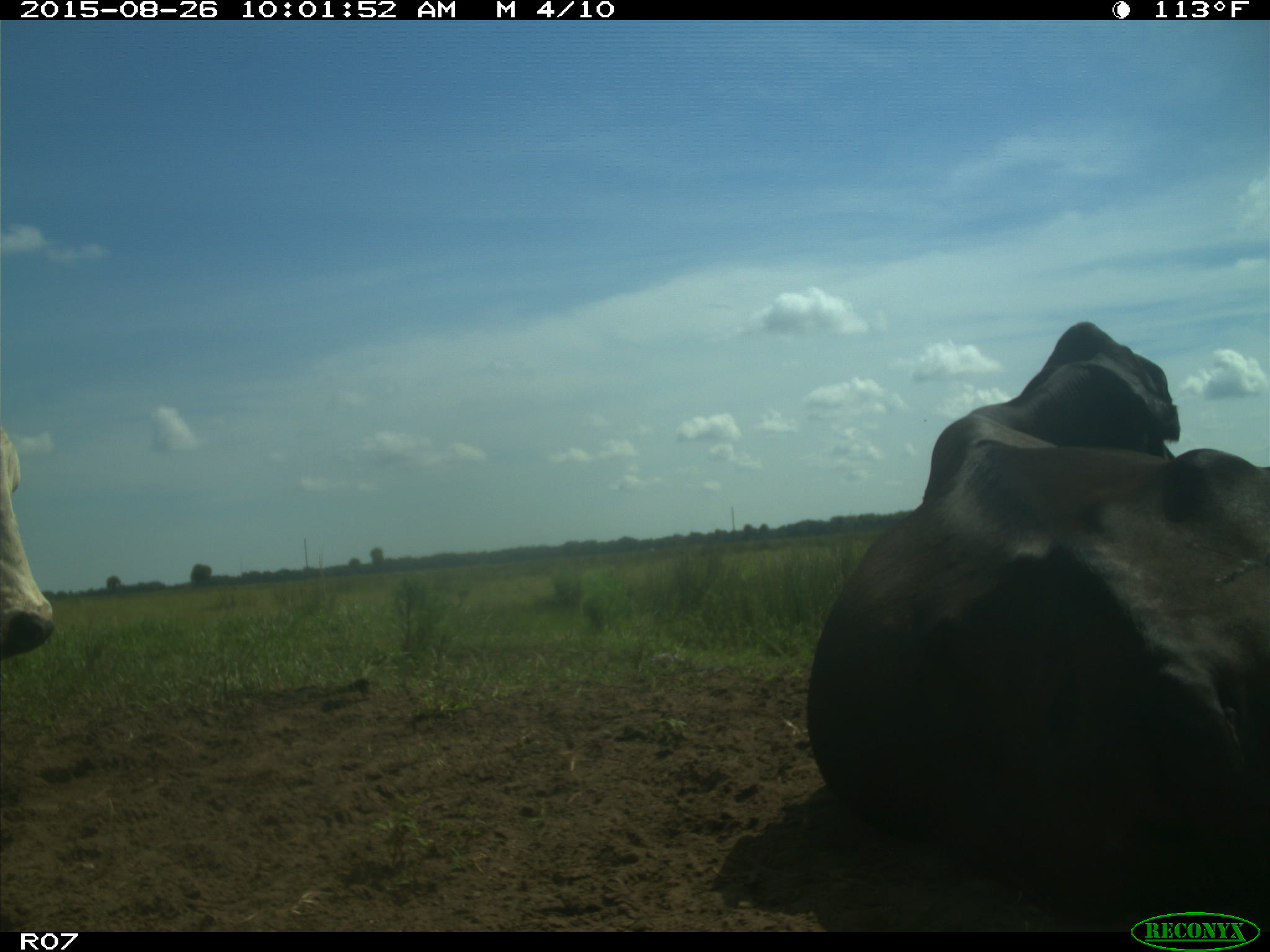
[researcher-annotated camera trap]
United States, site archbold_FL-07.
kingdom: Animalia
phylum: Chordata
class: Mammalia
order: Artiodactyla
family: Bovidae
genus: Bos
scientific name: Bos taurus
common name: domestic cow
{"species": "Bos taurus (domestic cow)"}